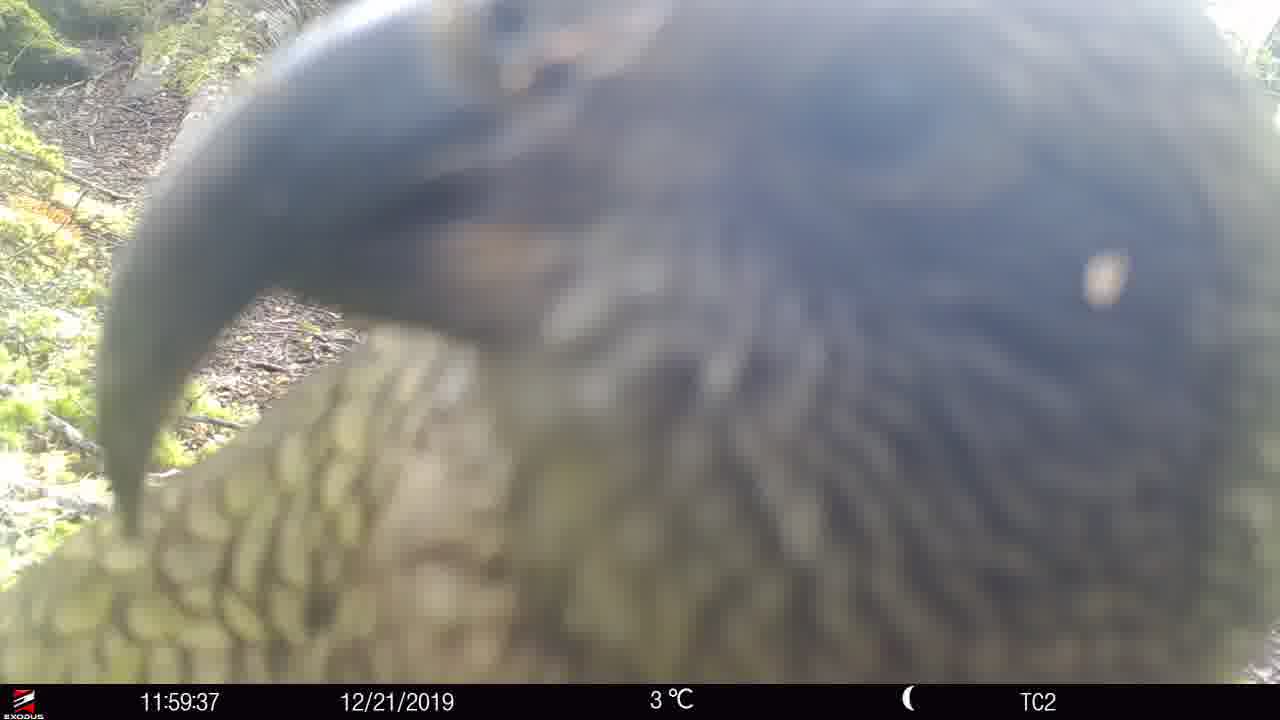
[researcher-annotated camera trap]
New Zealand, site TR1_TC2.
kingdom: Animalia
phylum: Chordata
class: Aves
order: Psittaciformes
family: Strigopidae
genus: Nestor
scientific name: Nestor notabilis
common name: kea